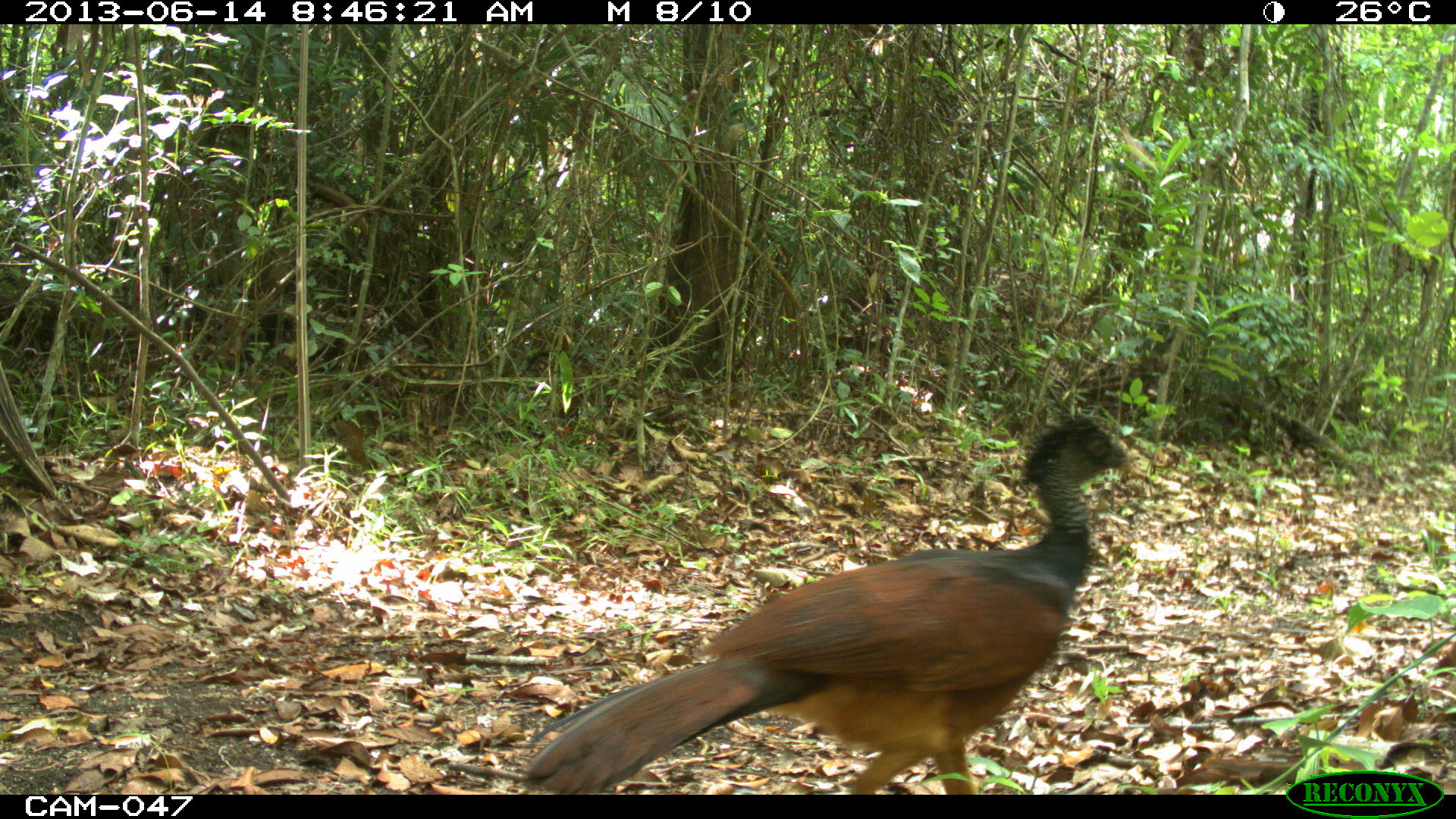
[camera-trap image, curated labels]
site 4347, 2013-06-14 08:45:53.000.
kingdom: Animalia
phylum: Chordata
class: Aves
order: Galliformes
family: Cracidae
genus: Crax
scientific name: Crax rubra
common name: great curassow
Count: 1.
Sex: female.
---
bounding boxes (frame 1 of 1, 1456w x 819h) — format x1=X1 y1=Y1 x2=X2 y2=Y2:
crax rubra: x1=524 y1=416 x2=1143 y2=794